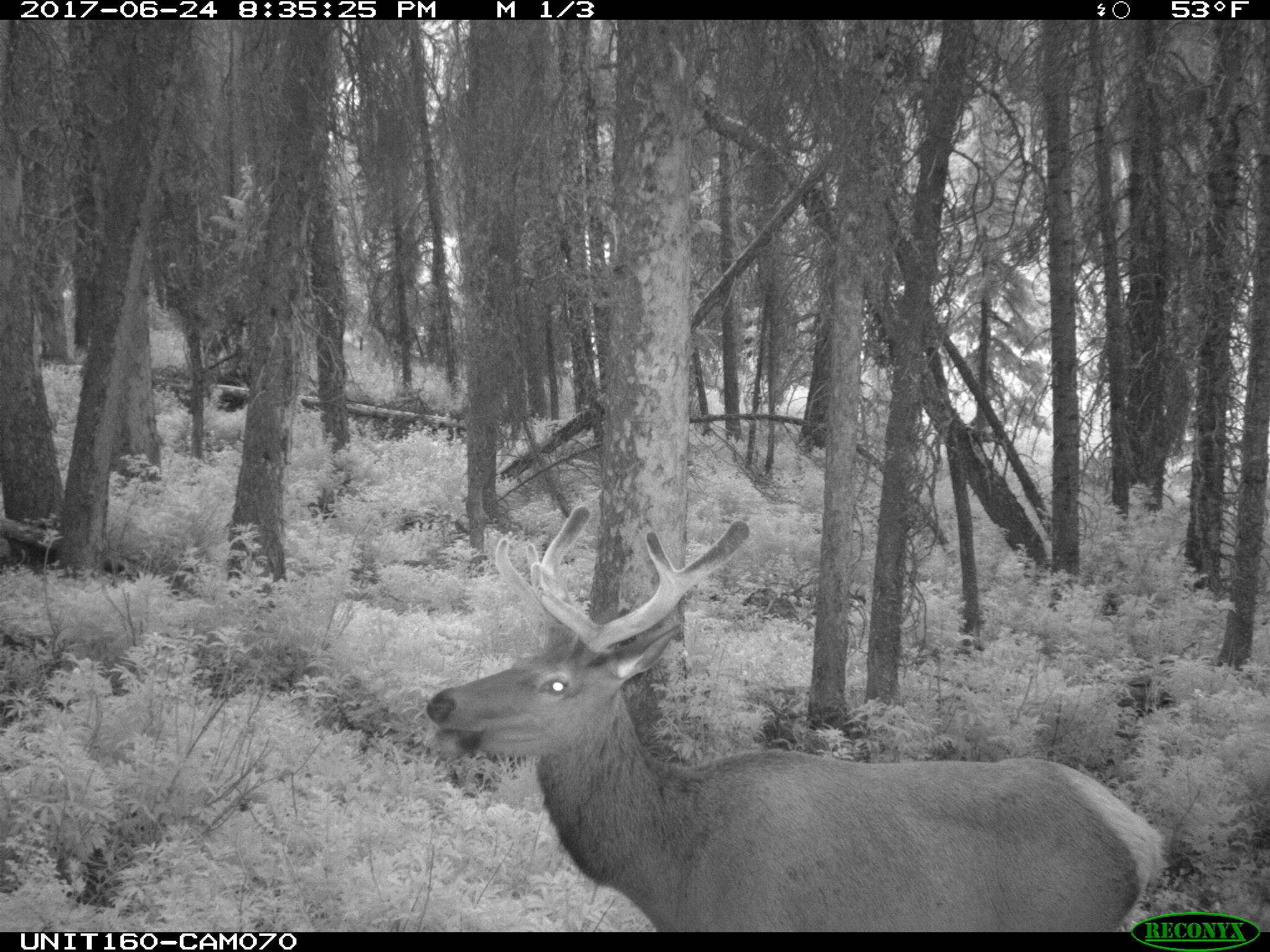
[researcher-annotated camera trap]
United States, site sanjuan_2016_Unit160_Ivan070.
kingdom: Animalia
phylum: Chordata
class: Mammalia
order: Artiodactyla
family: Cervidae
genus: Cervus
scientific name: Cervus elaphus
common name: red deer